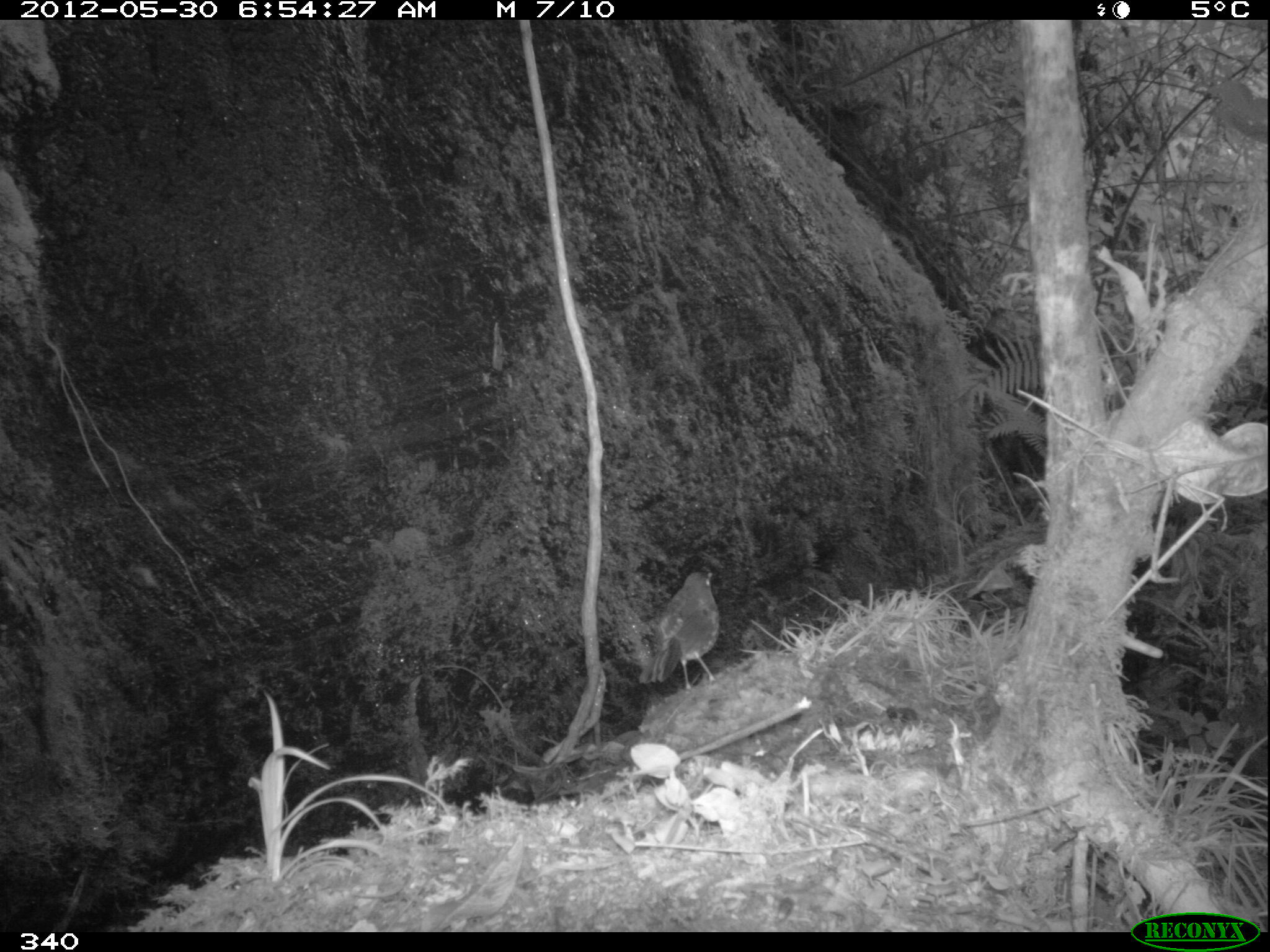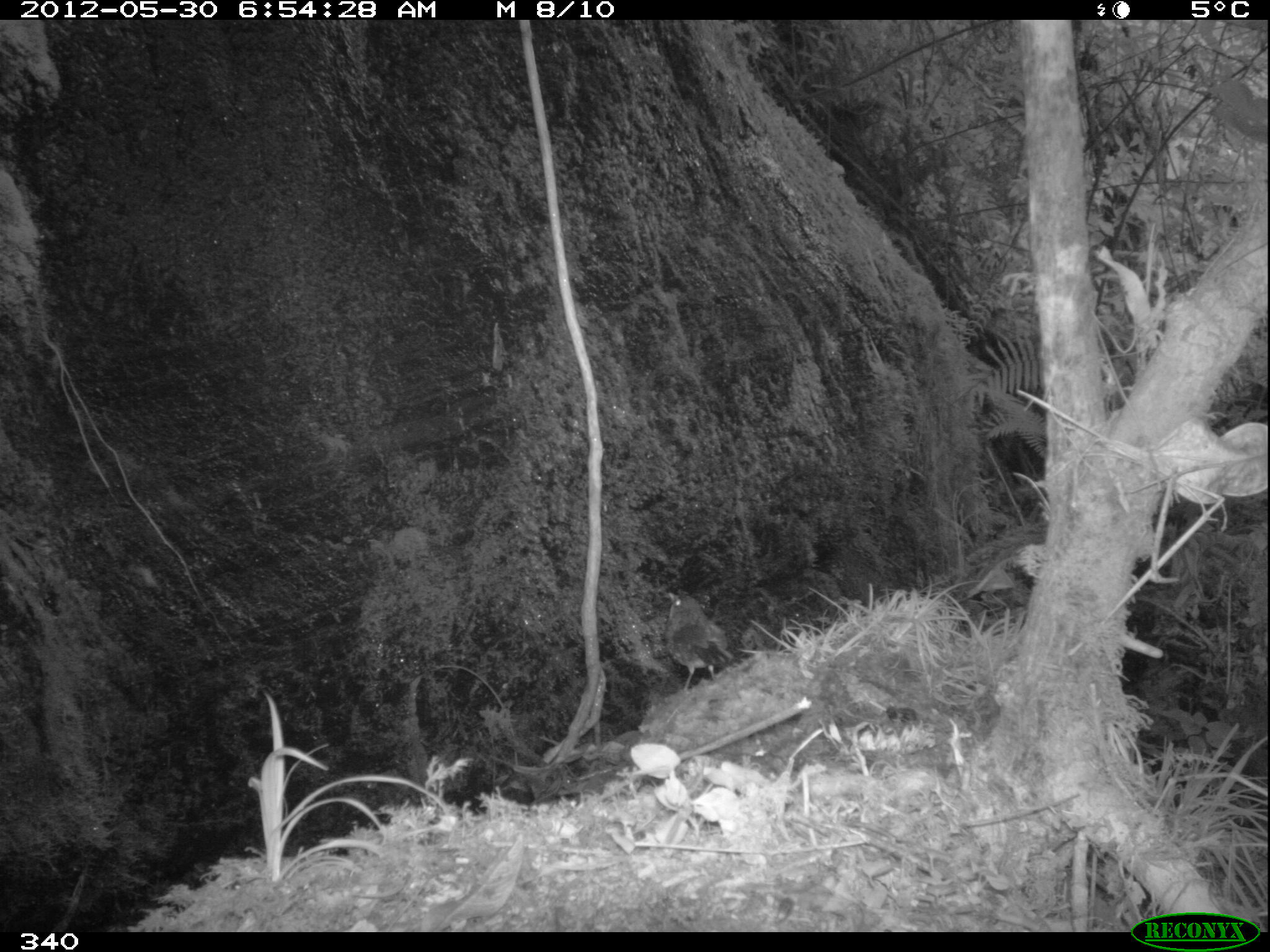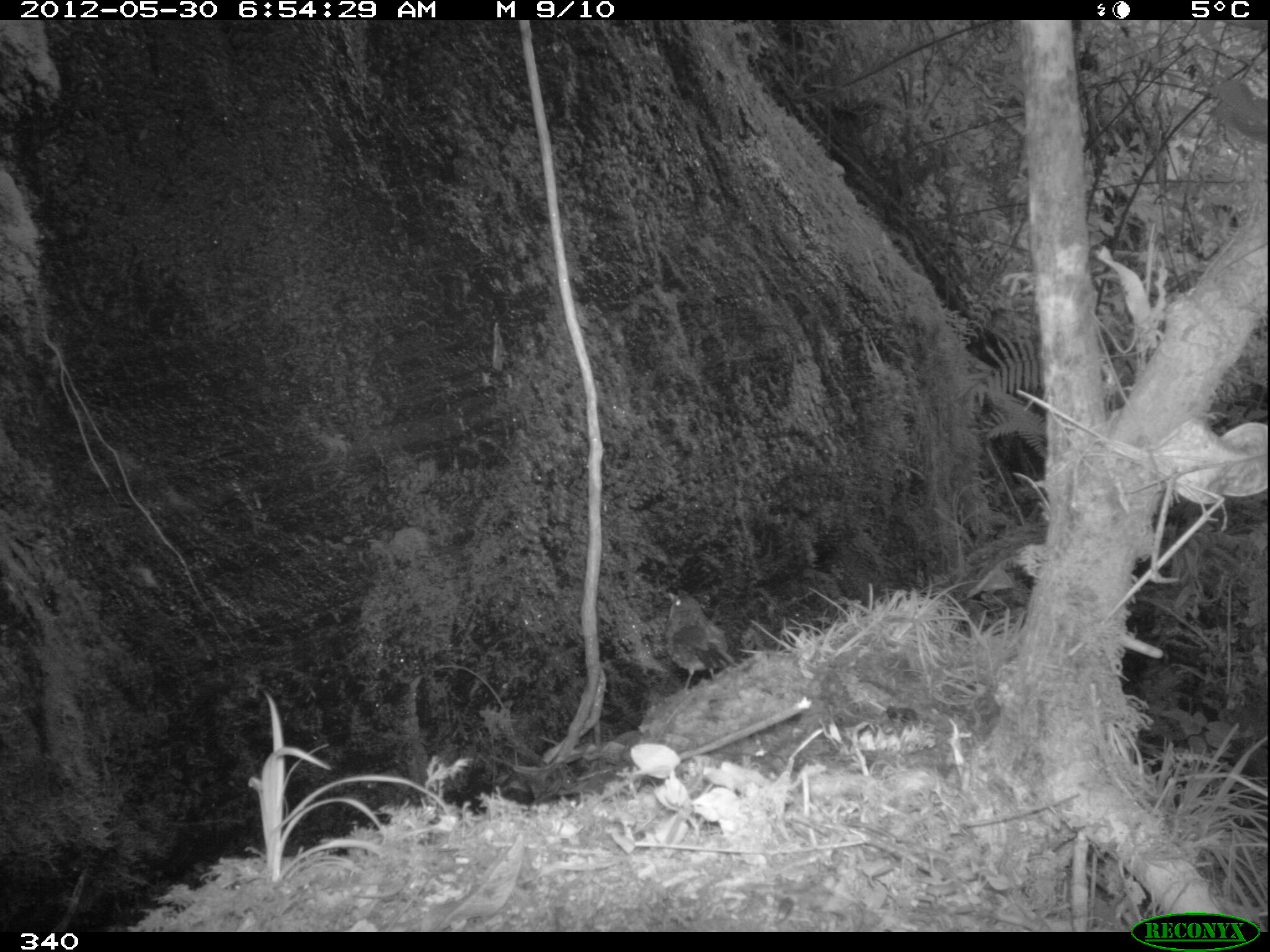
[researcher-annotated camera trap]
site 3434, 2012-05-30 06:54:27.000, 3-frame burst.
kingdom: Animalia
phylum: Chordata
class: Aves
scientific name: Aves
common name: bird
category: unknown bird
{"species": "unknown bird (bird) (Aves)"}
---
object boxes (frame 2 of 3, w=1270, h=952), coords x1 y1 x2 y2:
unknown bird: 663 588 731 688